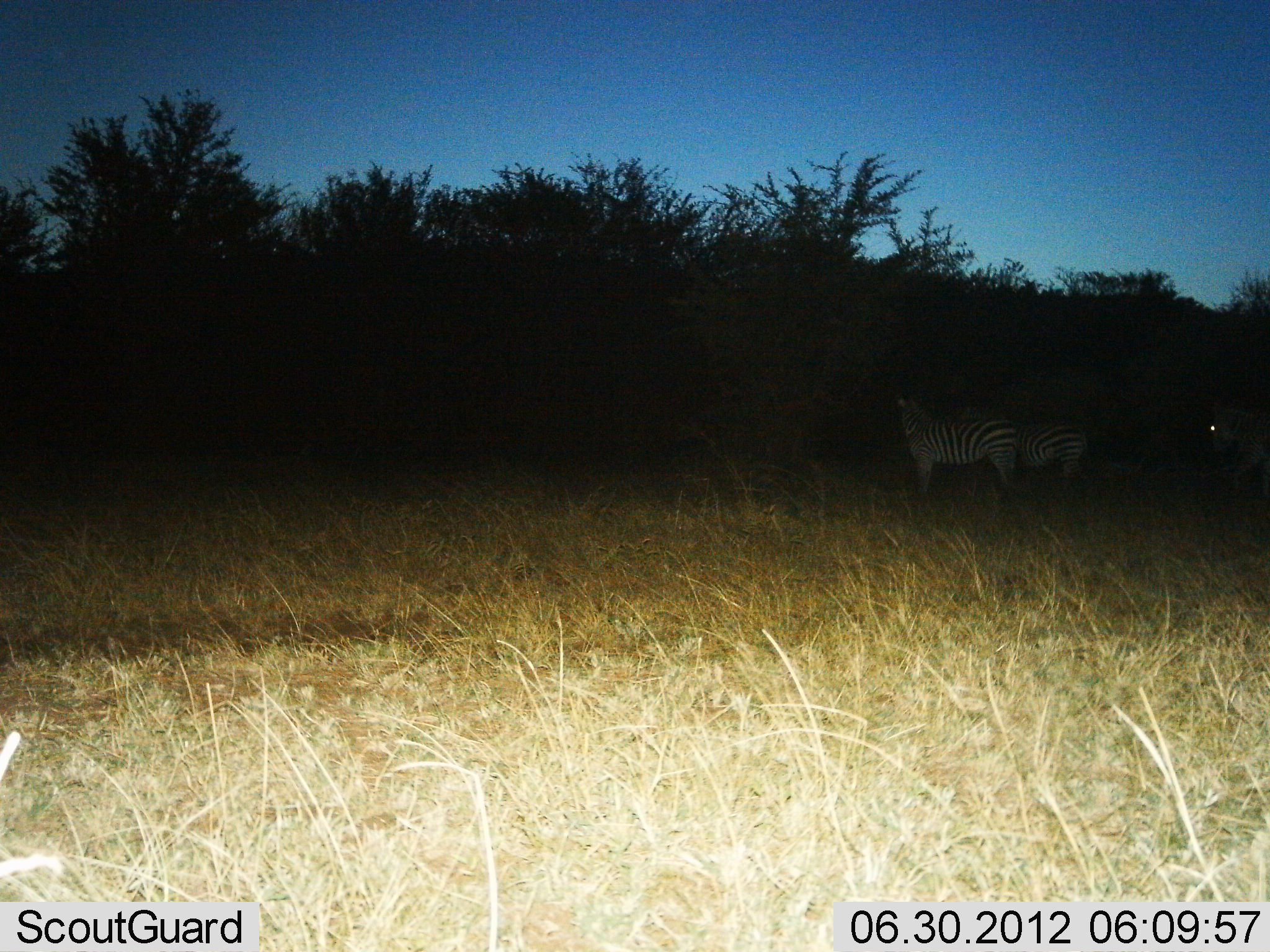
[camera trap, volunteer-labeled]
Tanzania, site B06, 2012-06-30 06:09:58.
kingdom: Animalia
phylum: Chordata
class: Mammalia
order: Perissodactyla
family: Equidae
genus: Equus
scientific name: Equus quagga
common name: plains zebra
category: zebra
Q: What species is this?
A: Zebra (plains zebra) (Equus quagga).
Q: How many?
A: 3.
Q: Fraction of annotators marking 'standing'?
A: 90%.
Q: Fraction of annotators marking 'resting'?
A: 0%.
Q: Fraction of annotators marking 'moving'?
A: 20%.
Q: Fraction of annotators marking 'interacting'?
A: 0%.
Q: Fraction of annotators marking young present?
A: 0%.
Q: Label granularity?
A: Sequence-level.